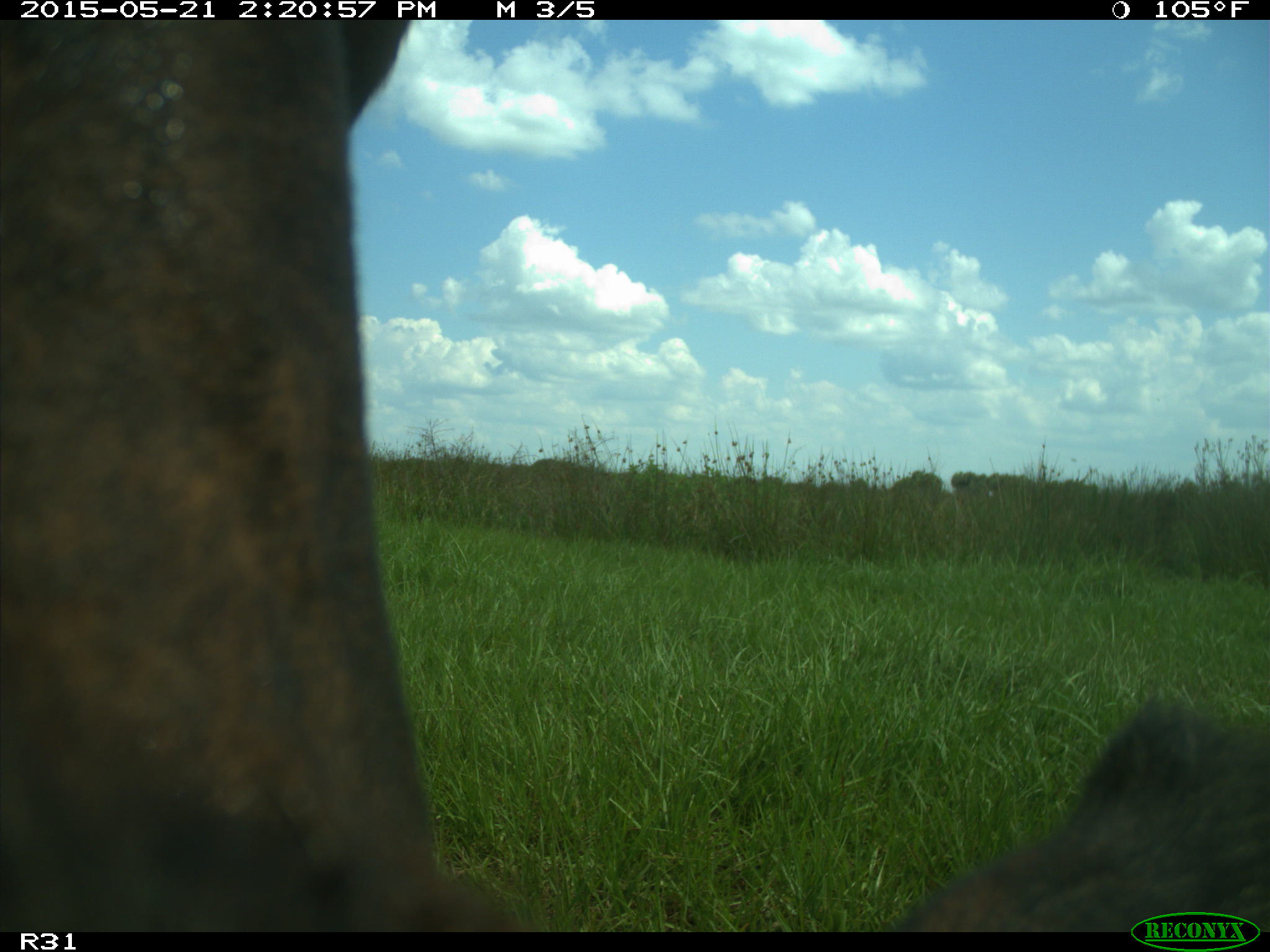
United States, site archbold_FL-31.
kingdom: Animalia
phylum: Chordata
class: Mammalia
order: Artiodactyla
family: Bovidae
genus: Bos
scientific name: Bos taurus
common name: domestic cow